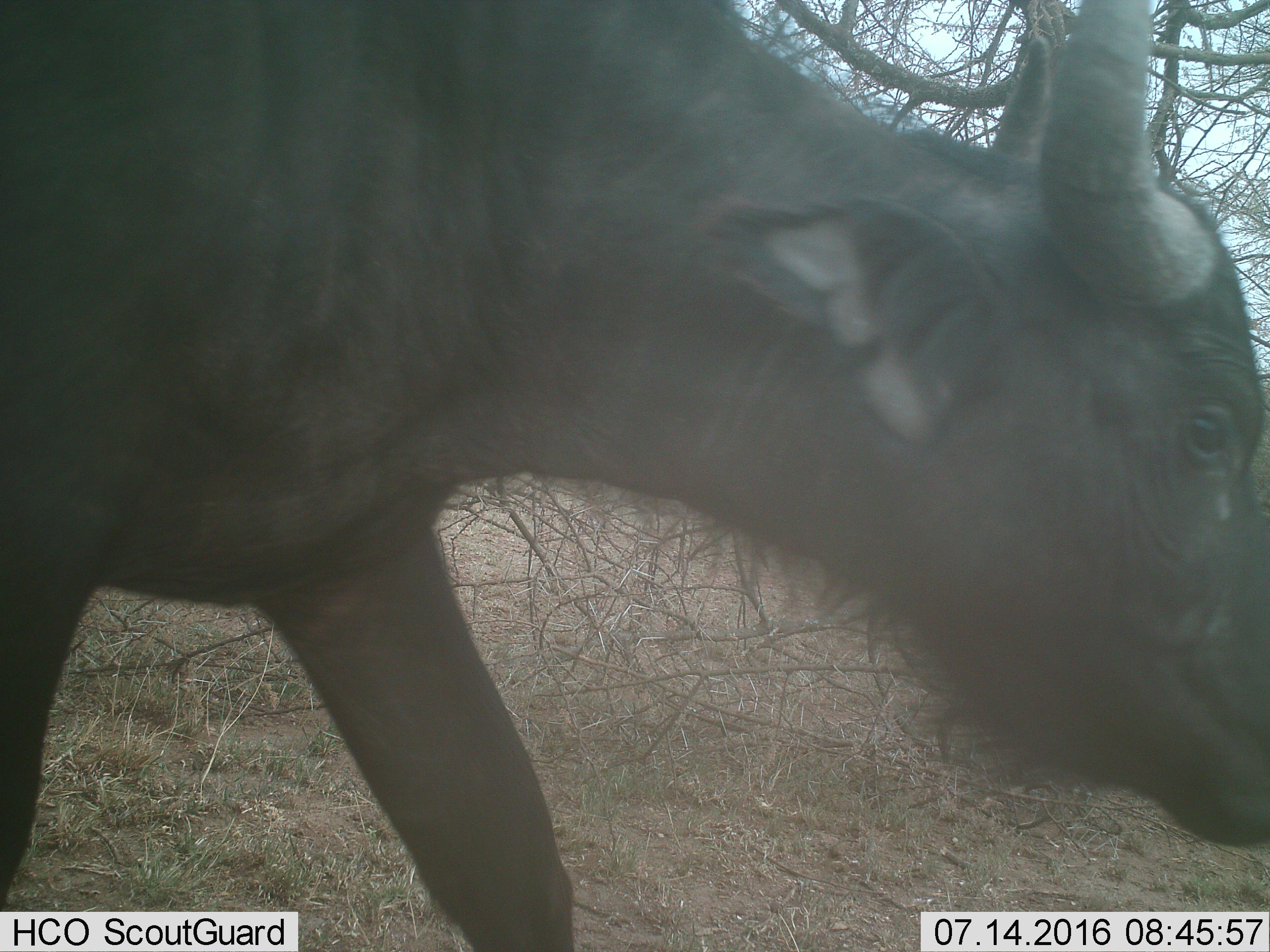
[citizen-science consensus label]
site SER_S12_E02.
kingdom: Animalia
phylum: Chordata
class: Mammalia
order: Artiodactyla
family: Bovidae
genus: Syncerus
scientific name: Syncerus caffer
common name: african buffalo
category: buffalo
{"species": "buffalo (african buffalo) (Syncerus caffer)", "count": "1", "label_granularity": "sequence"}